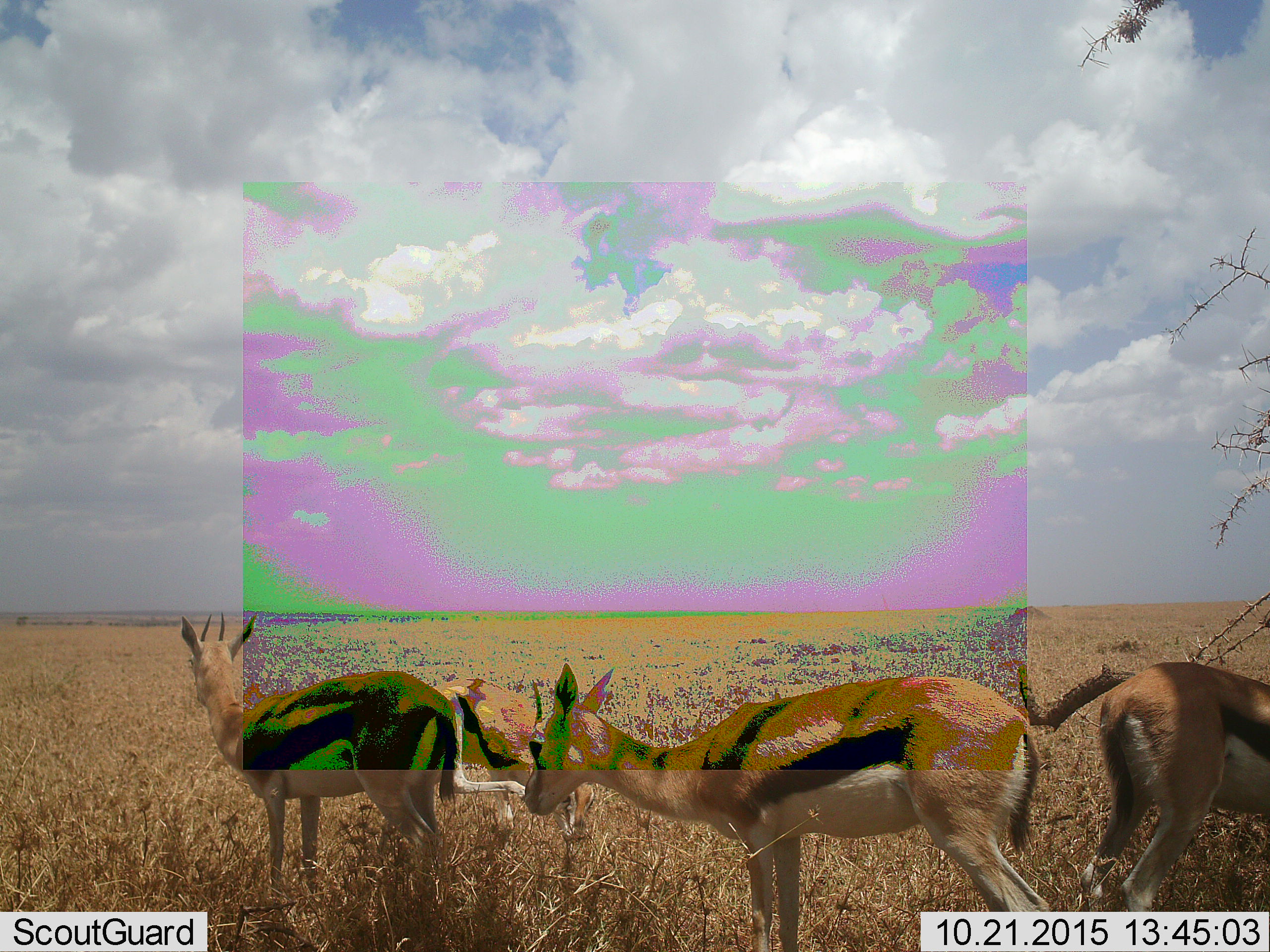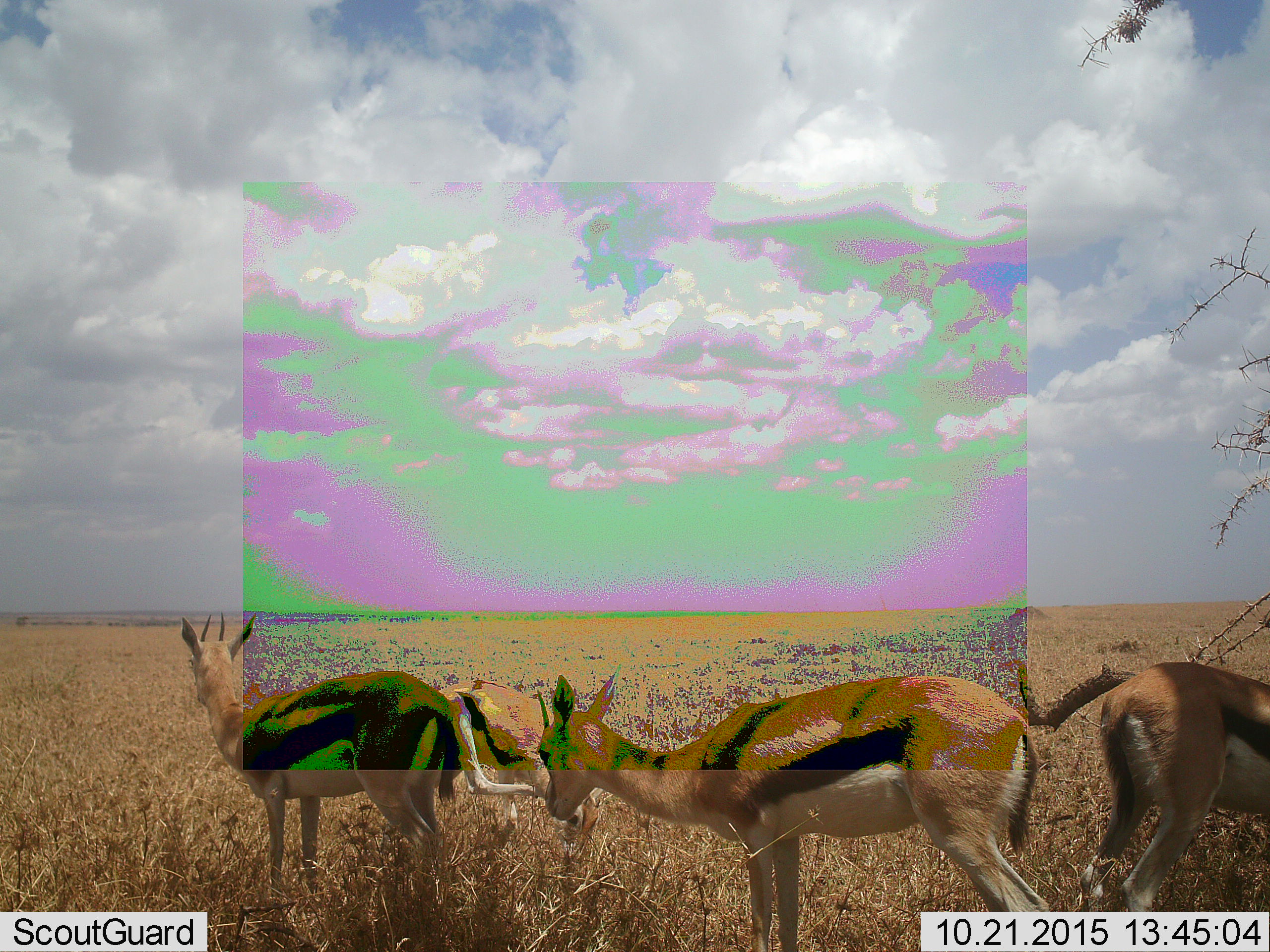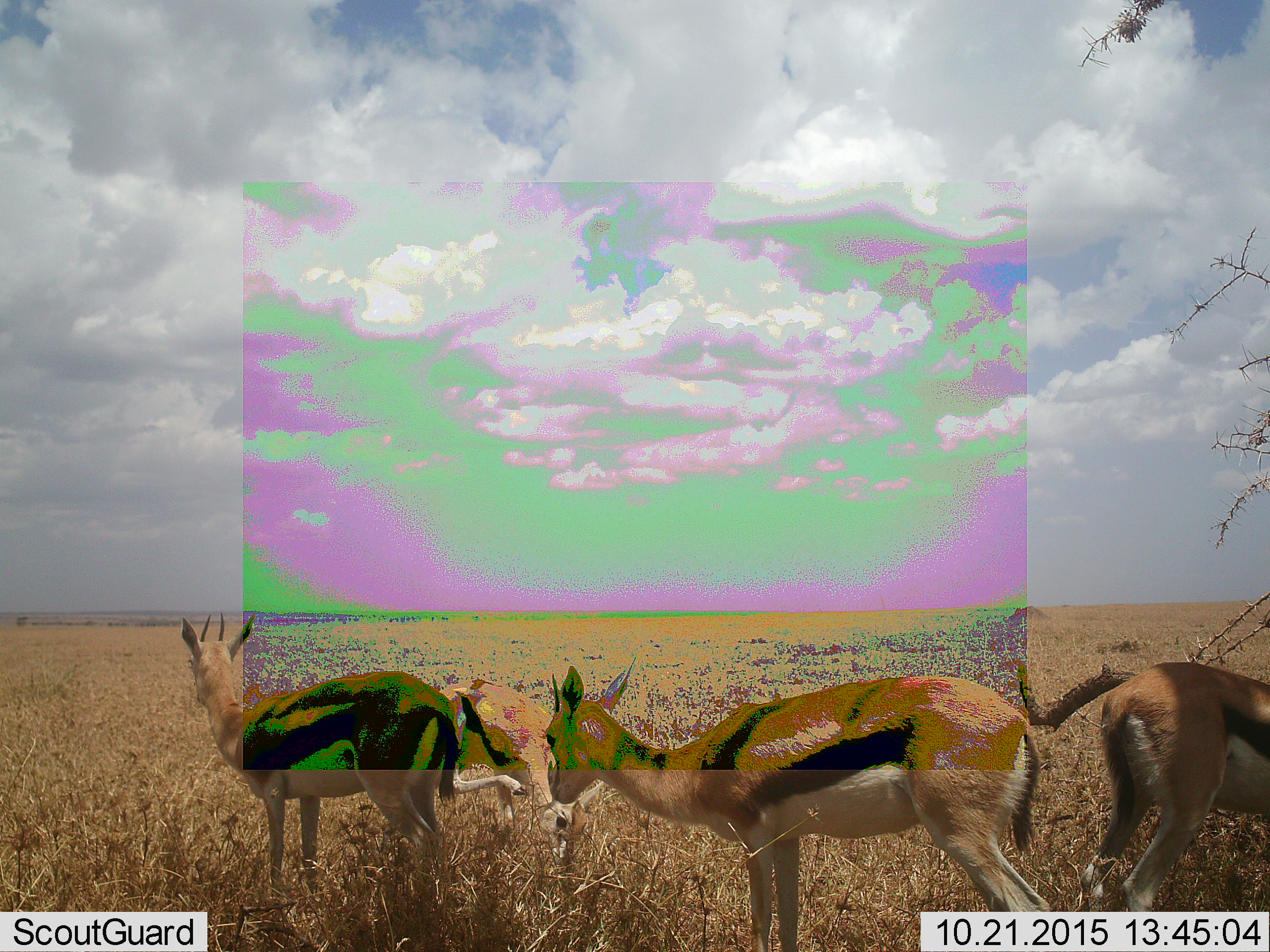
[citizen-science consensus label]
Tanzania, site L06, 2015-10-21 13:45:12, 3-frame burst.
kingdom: Animalia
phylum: Chordata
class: Mammalia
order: Artiodactyla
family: Bovidae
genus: Eudorcas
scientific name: Eudorcas thomsonii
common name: thomson's gazelle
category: gazellethomsons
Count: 4.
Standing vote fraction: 80%.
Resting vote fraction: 10%.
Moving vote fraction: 30%.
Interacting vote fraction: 0%.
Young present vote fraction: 10%.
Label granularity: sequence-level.